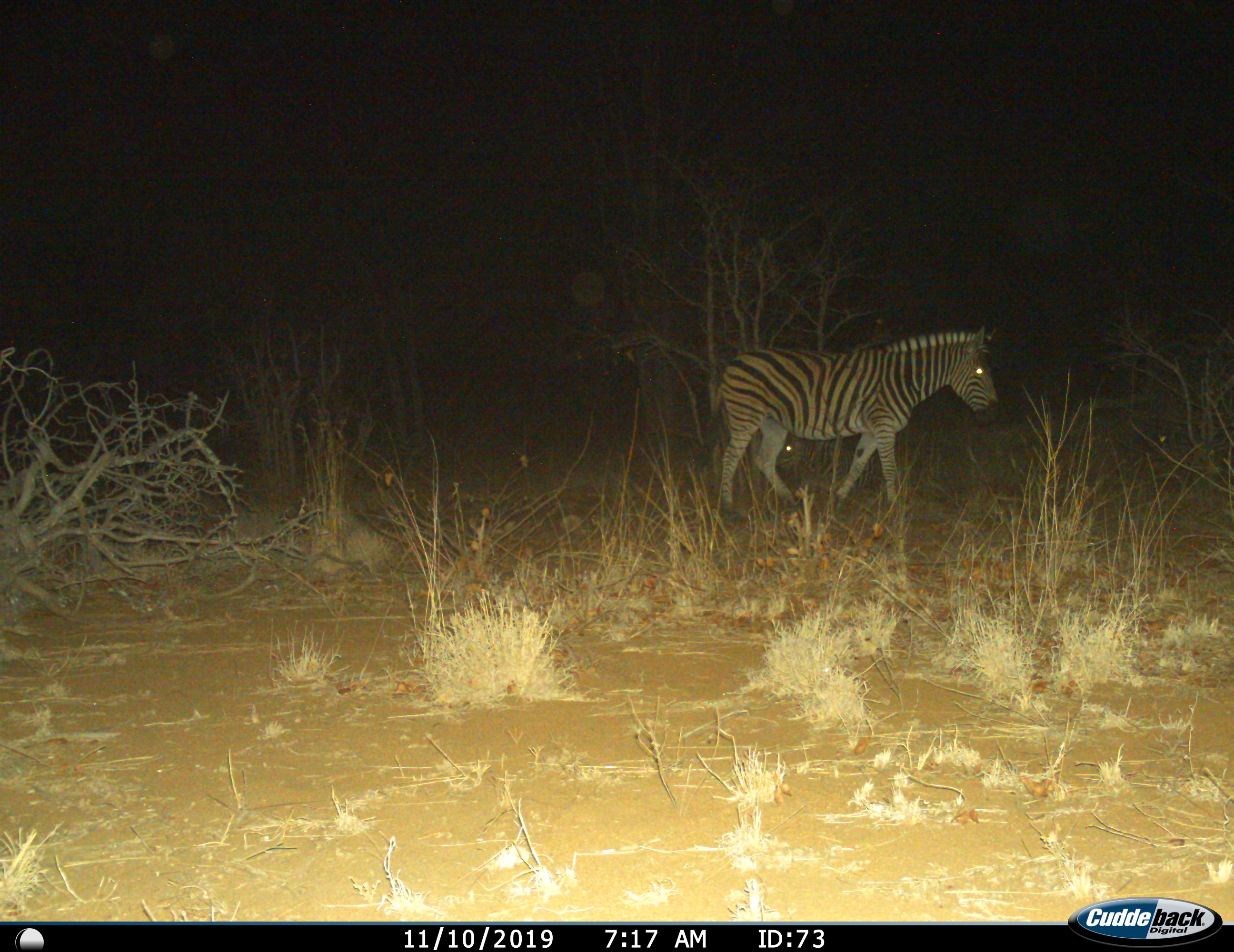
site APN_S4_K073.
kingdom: Animalia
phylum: Chordata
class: Mammalia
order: Perissodactyla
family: Equidae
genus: Equus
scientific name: Equus quagga burchellii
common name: burchell's zebra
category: zebraburchells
Zebraburchells (burchell's zebra) (Equus quagga burchellii), count 1. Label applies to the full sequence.